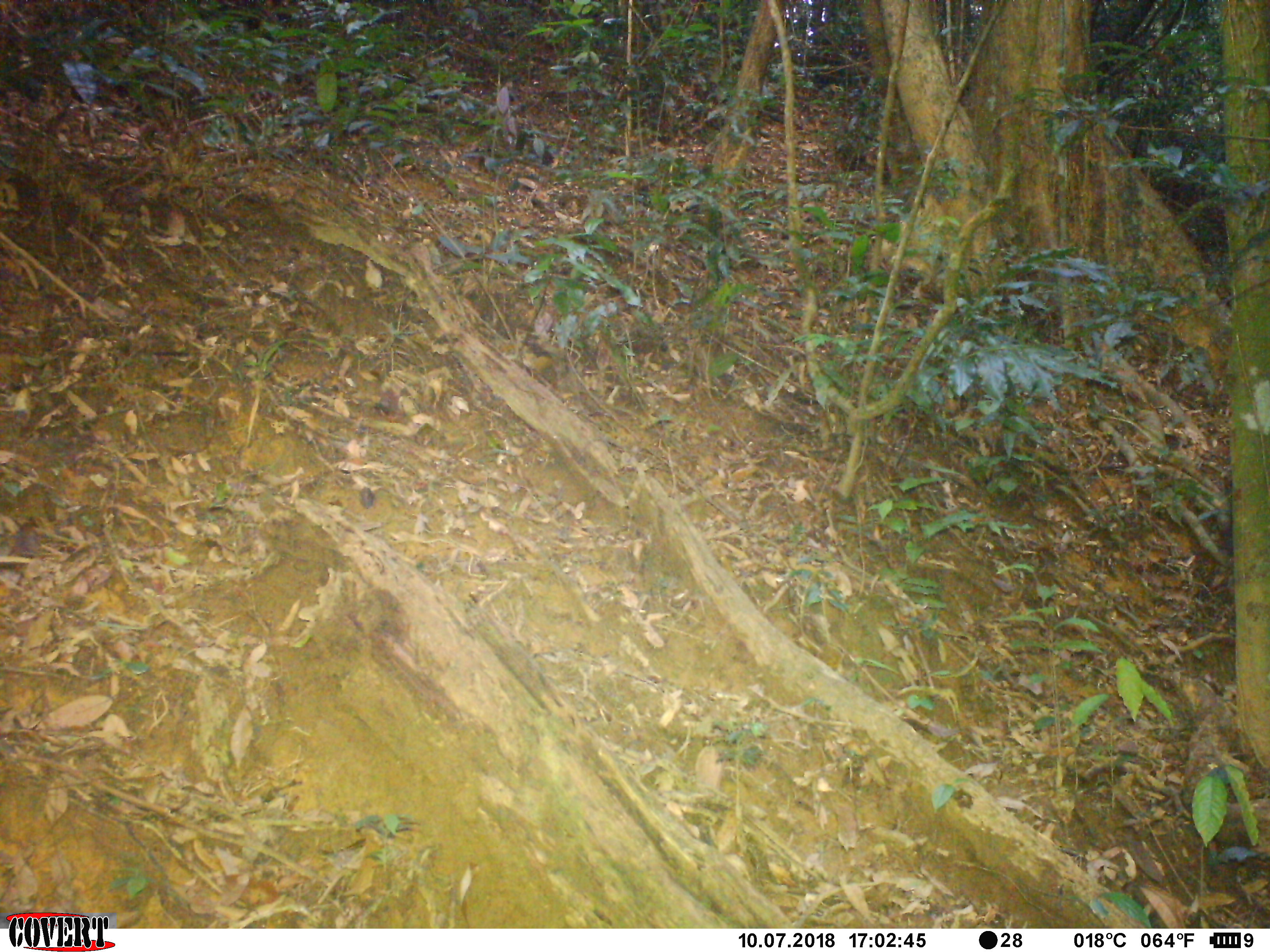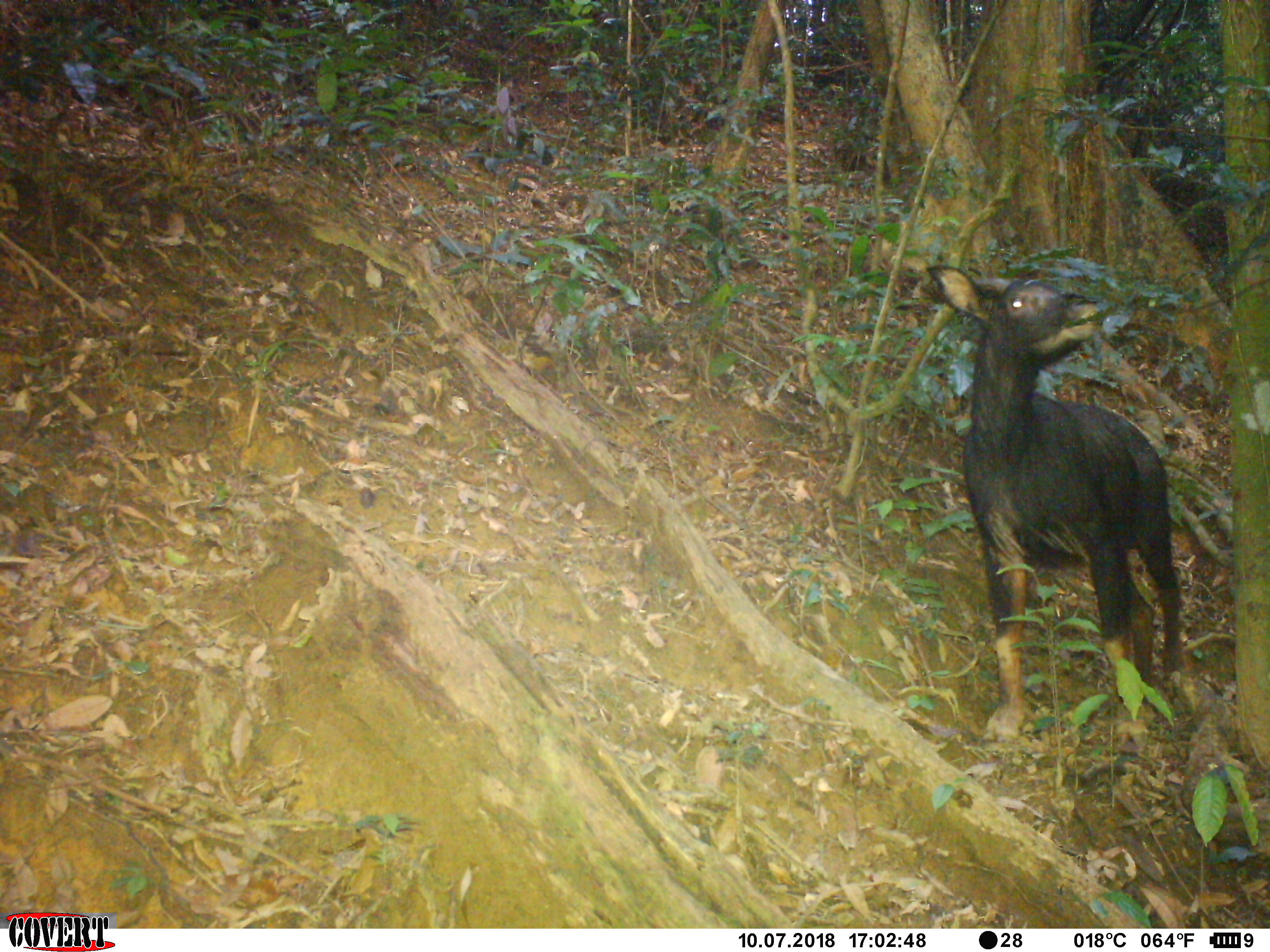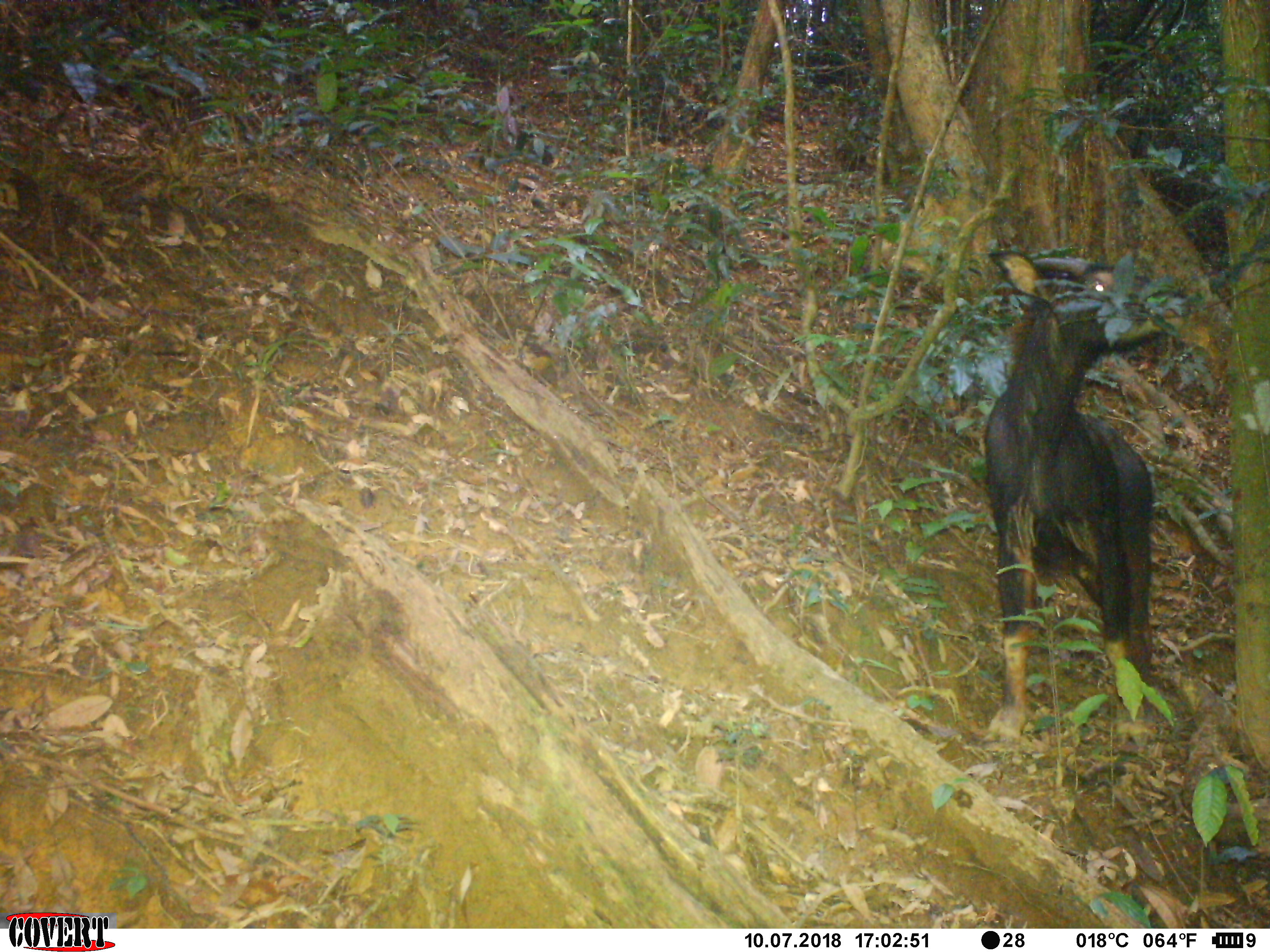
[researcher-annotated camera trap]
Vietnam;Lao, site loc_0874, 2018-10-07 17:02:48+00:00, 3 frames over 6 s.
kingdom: Animalia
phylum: Chordata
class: Mammalia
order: Artiodactyla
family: Bovidae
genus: Capricornis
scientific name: Capricornis sumatraensis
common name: chinese serow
Chinese serow (Capricornis sumatraensis). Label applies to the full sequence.